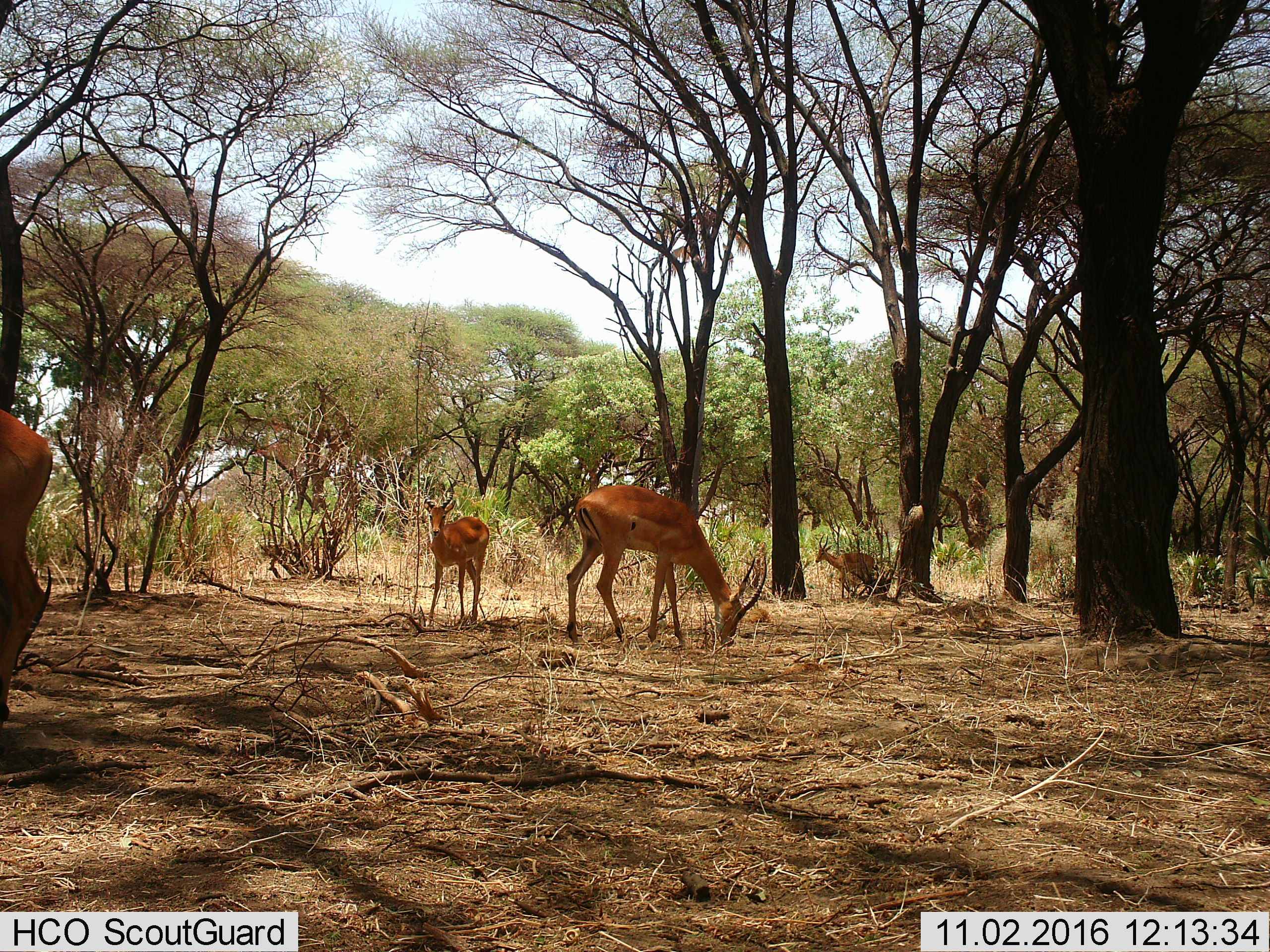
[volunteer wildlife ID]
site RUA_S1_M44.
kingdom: Animalia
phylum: Chordata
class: Mammalia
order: Artiodactyla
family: Bovidae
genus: Aepyceros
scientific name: Aepyceros melampus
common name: impala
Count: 4.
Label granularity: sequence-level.